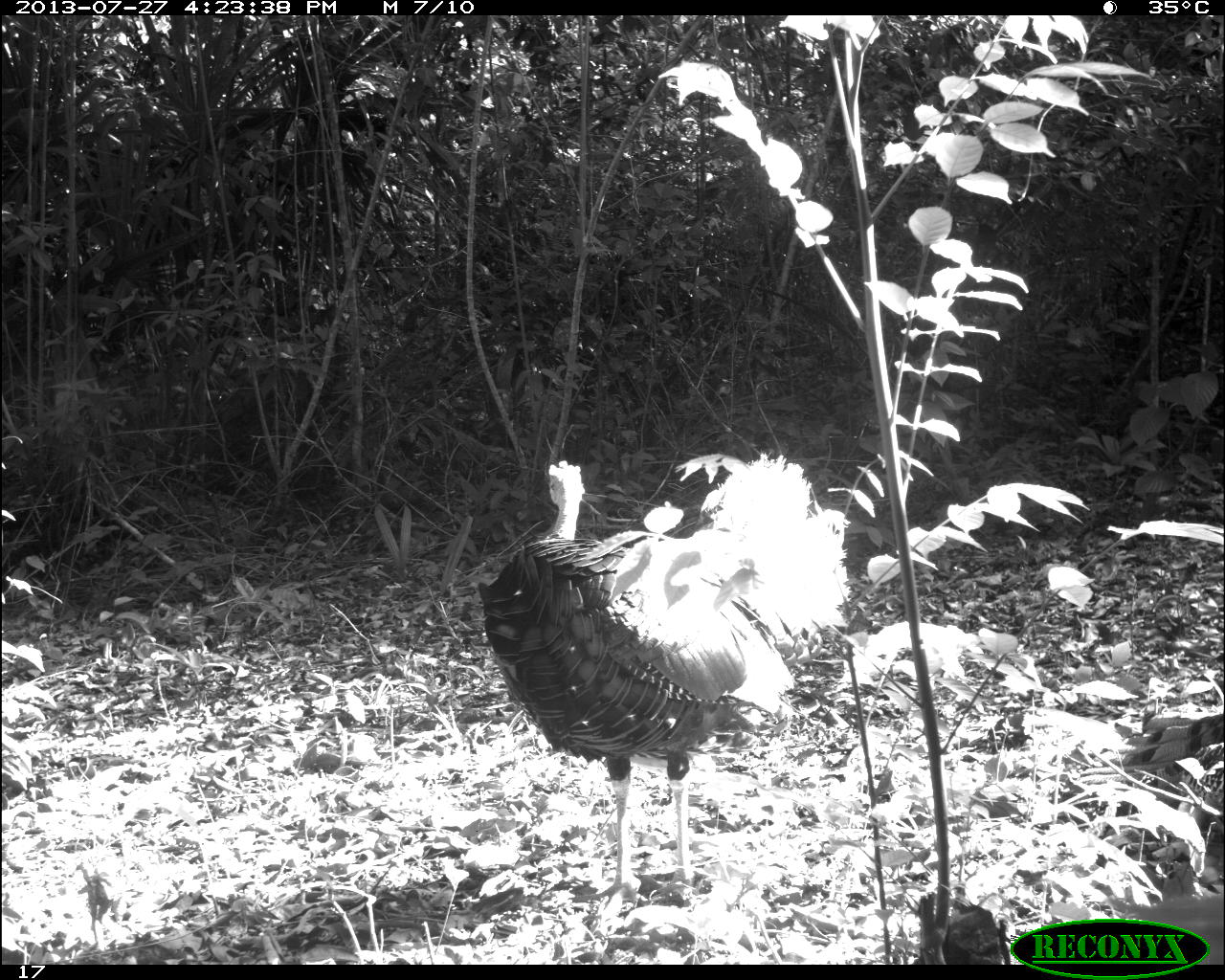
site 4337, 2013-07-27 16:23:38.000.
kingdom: Animalia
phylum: Chordata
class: Aves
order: Galliformes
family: Phasianidae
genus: Meleagris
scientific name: Meleagris ocellata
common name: ocellated turkey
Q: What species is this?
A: Meleagris ocellata (ocellated turkey).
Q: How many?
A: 1.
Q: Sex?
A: Male.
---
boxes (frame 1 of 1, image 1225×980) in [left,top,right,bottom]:
meleagris ocellata: [477,454,846,908]